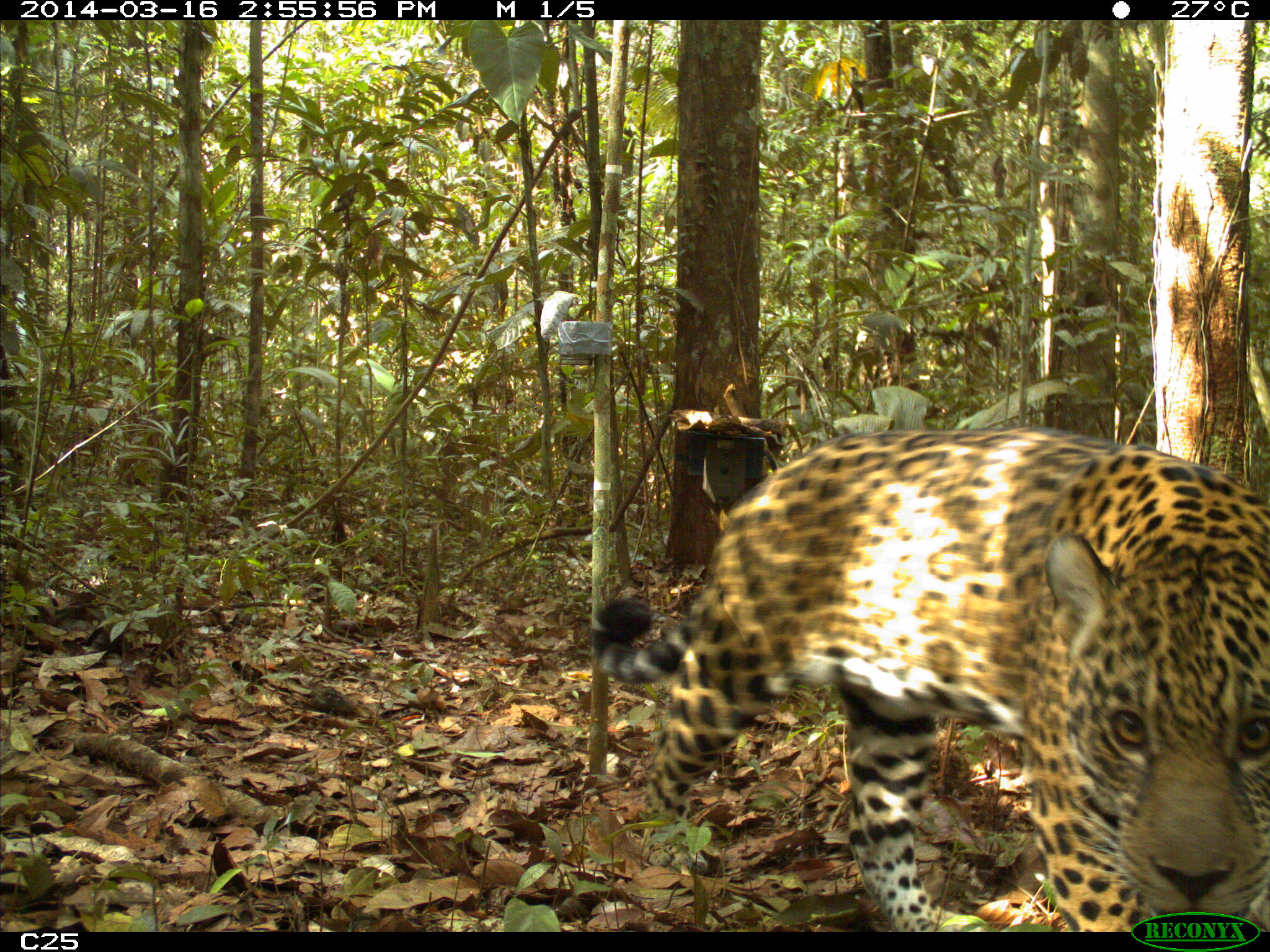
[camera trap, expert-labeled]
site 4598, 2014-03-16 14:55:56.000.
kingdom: Animalia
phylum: Chordata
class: Mammalia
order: Carnivora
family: Felidae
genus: Panthera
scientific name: Panthera onca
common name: jaguar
Panthera onca (jaguar), count 1, age adult.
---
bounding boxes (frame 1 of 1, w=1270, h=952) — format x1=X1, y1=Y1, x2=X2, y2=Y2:
panthera onca: x1=588, y1=424, x2=1268, y2=932